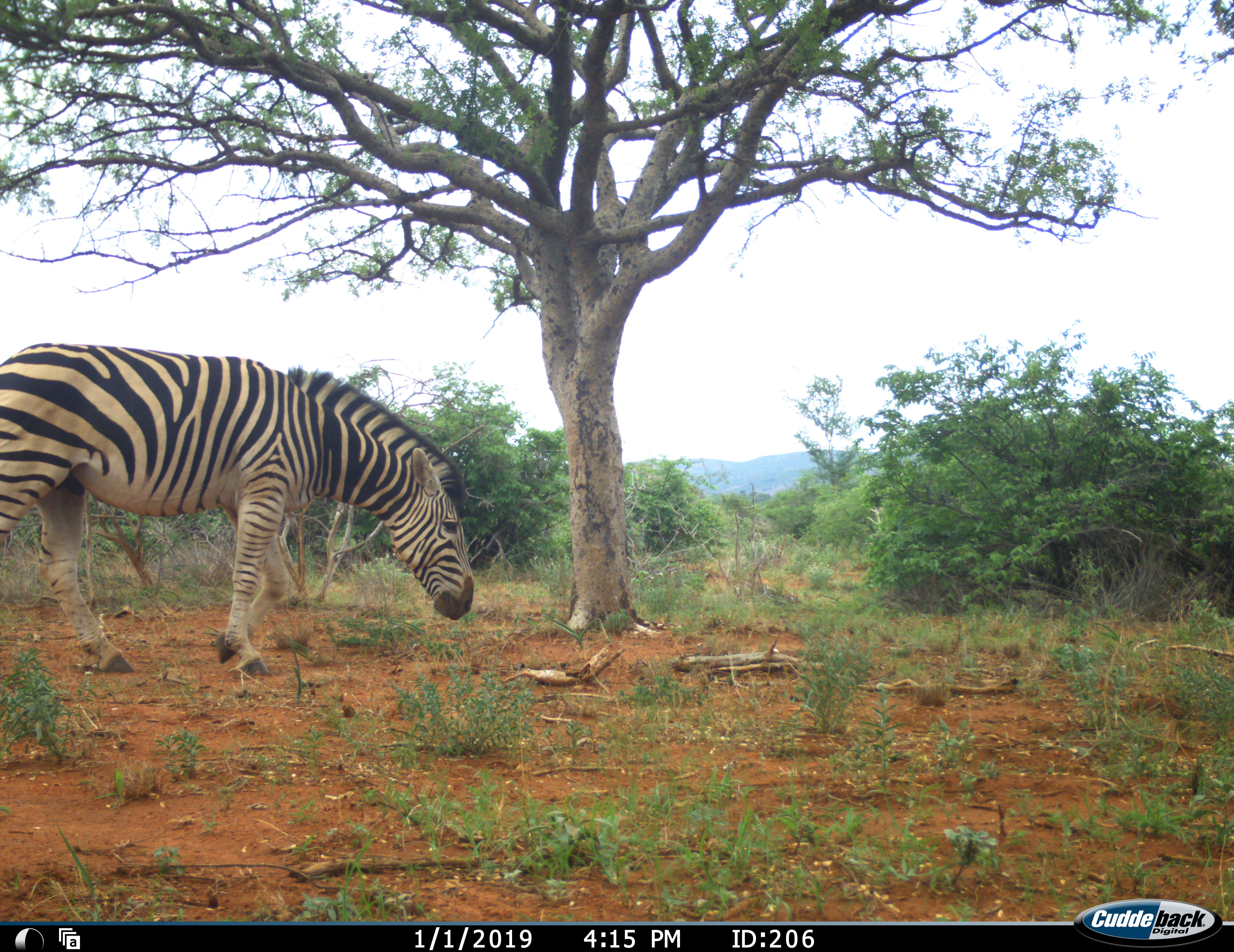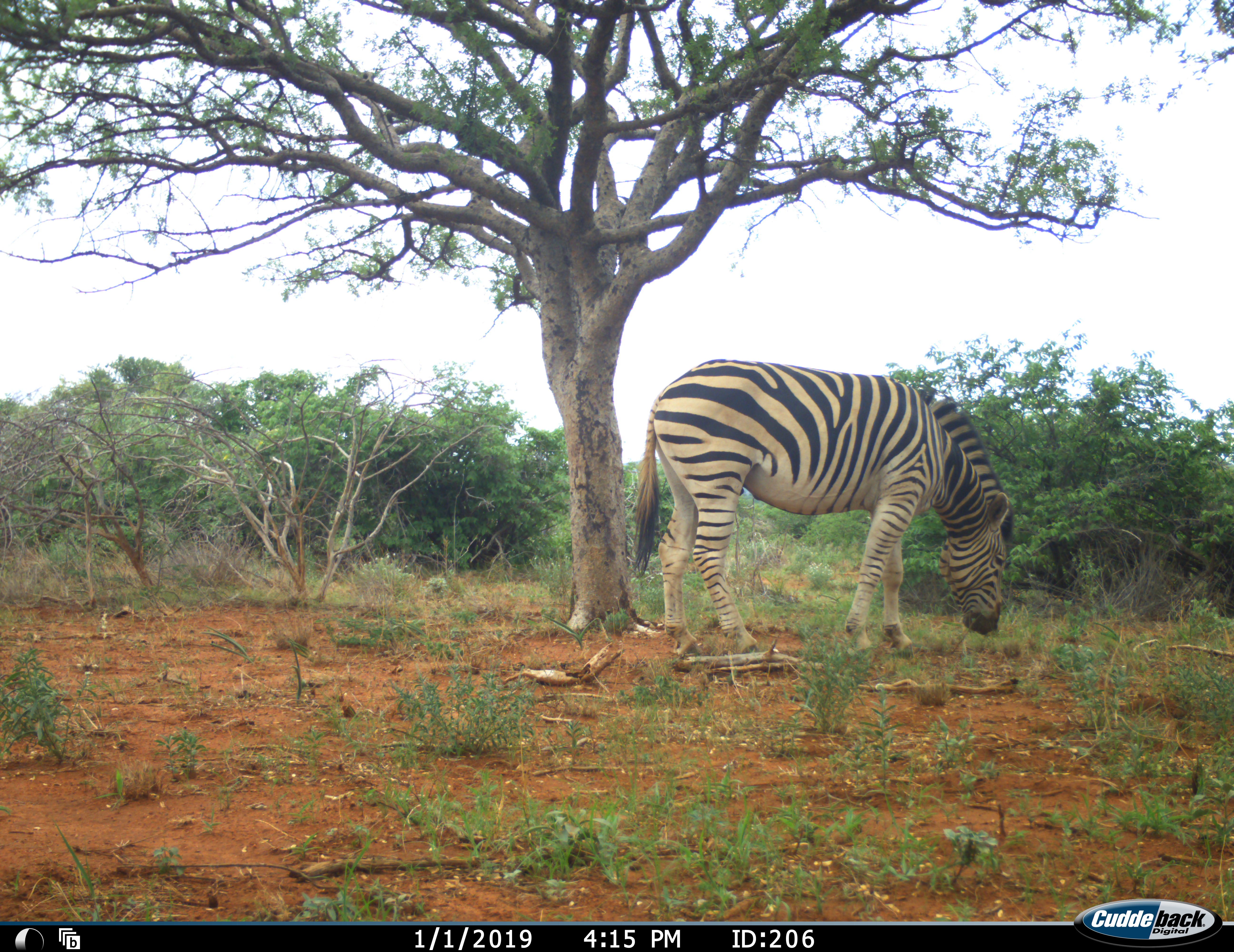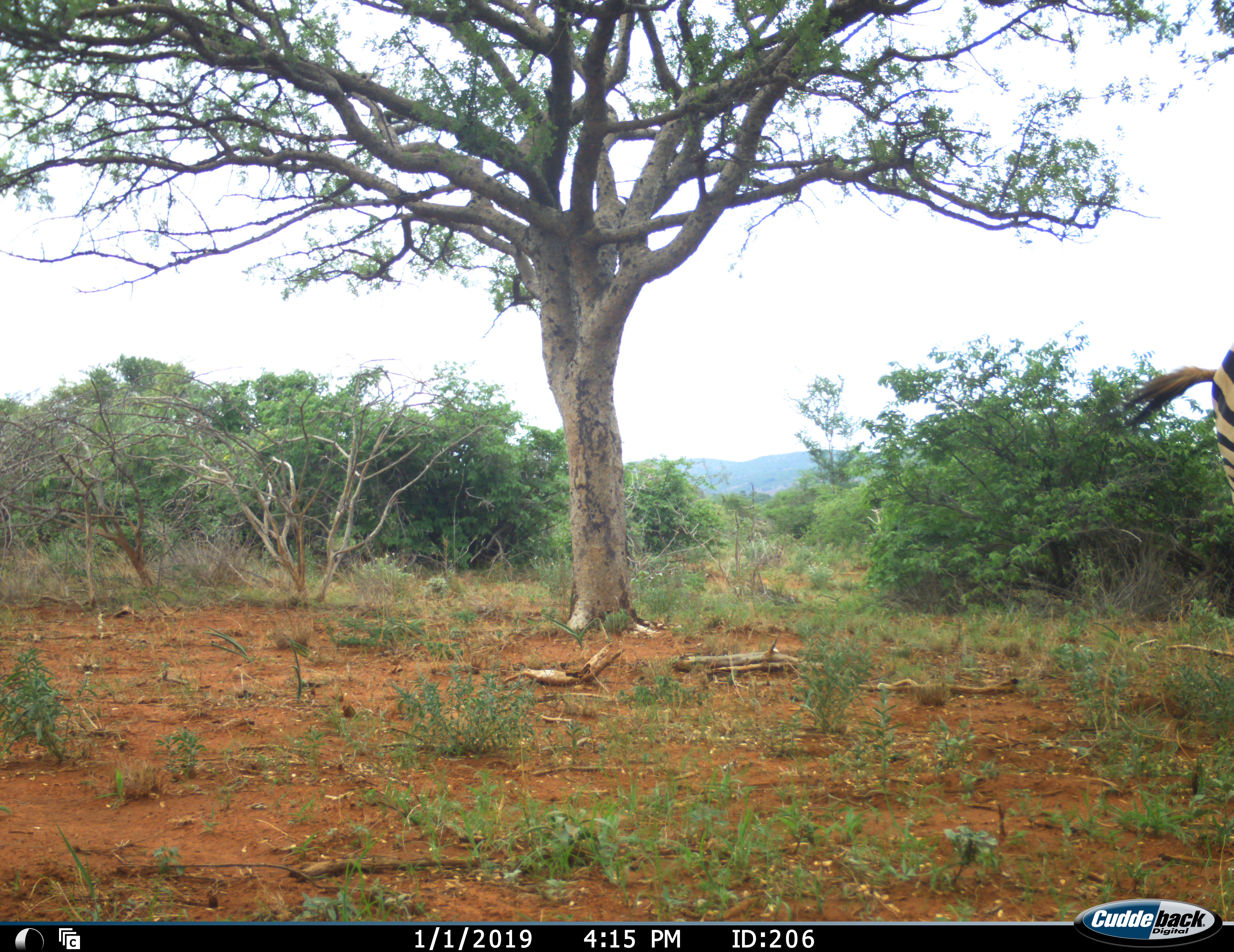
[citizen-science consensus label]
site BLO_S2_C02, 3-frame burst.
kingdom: Animalia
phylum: Chordata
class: Mammalia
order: Perissodactyla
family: Equidae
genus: Equus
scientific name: Equus quagga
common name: plains zebra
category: zebraplains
Zebraplains (plains zebra) (Equus quagga), count 1. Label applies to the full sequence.